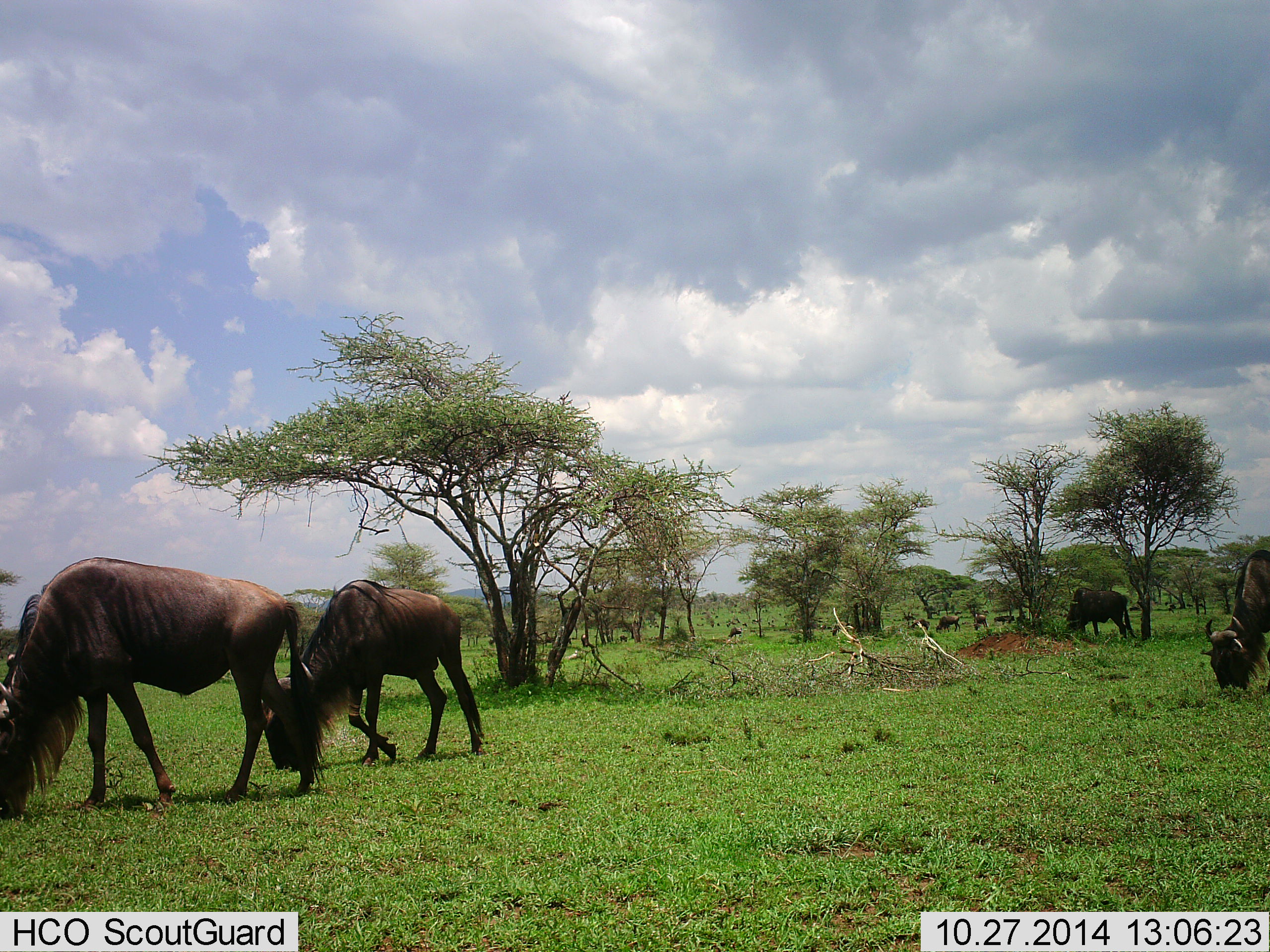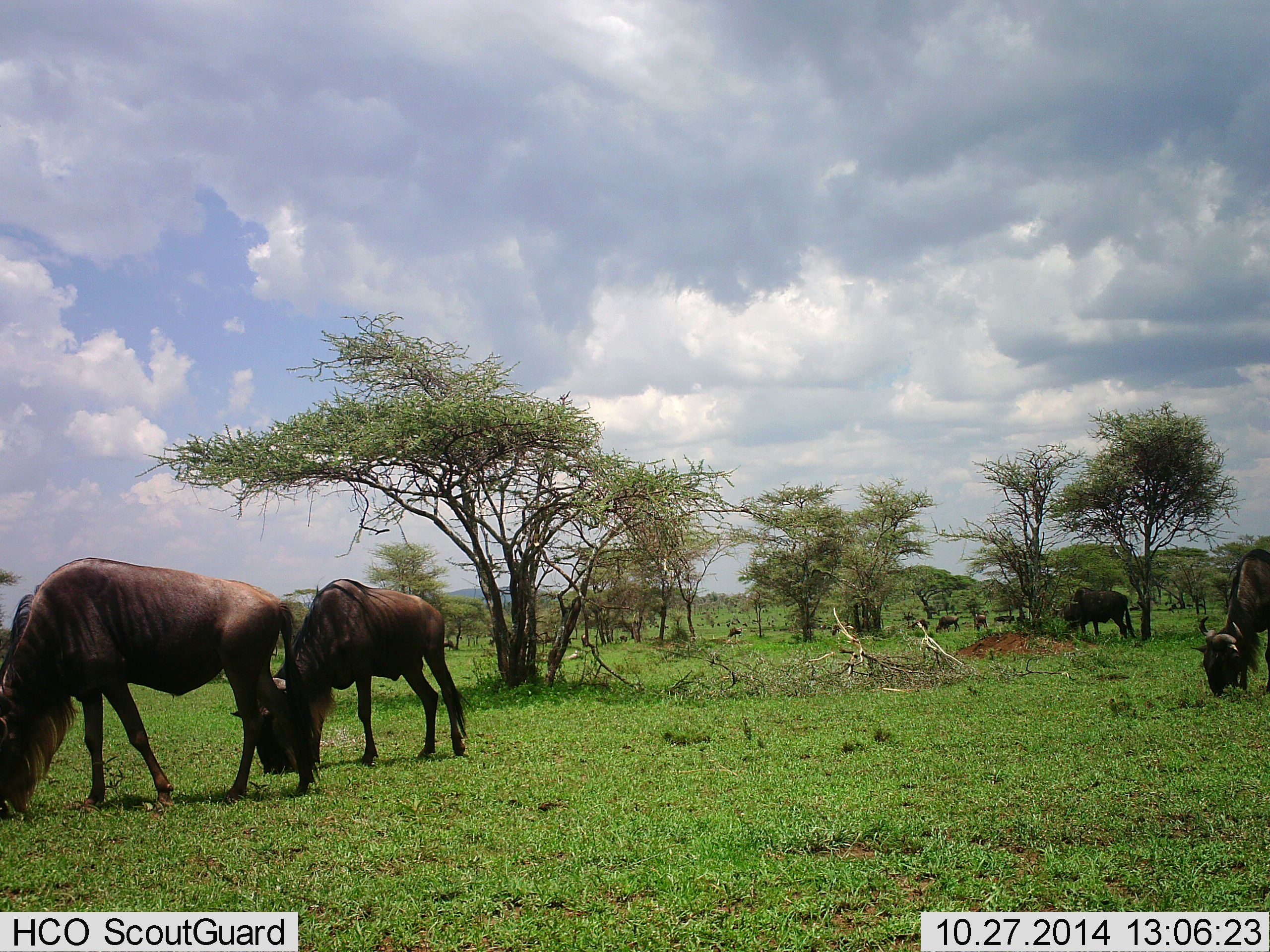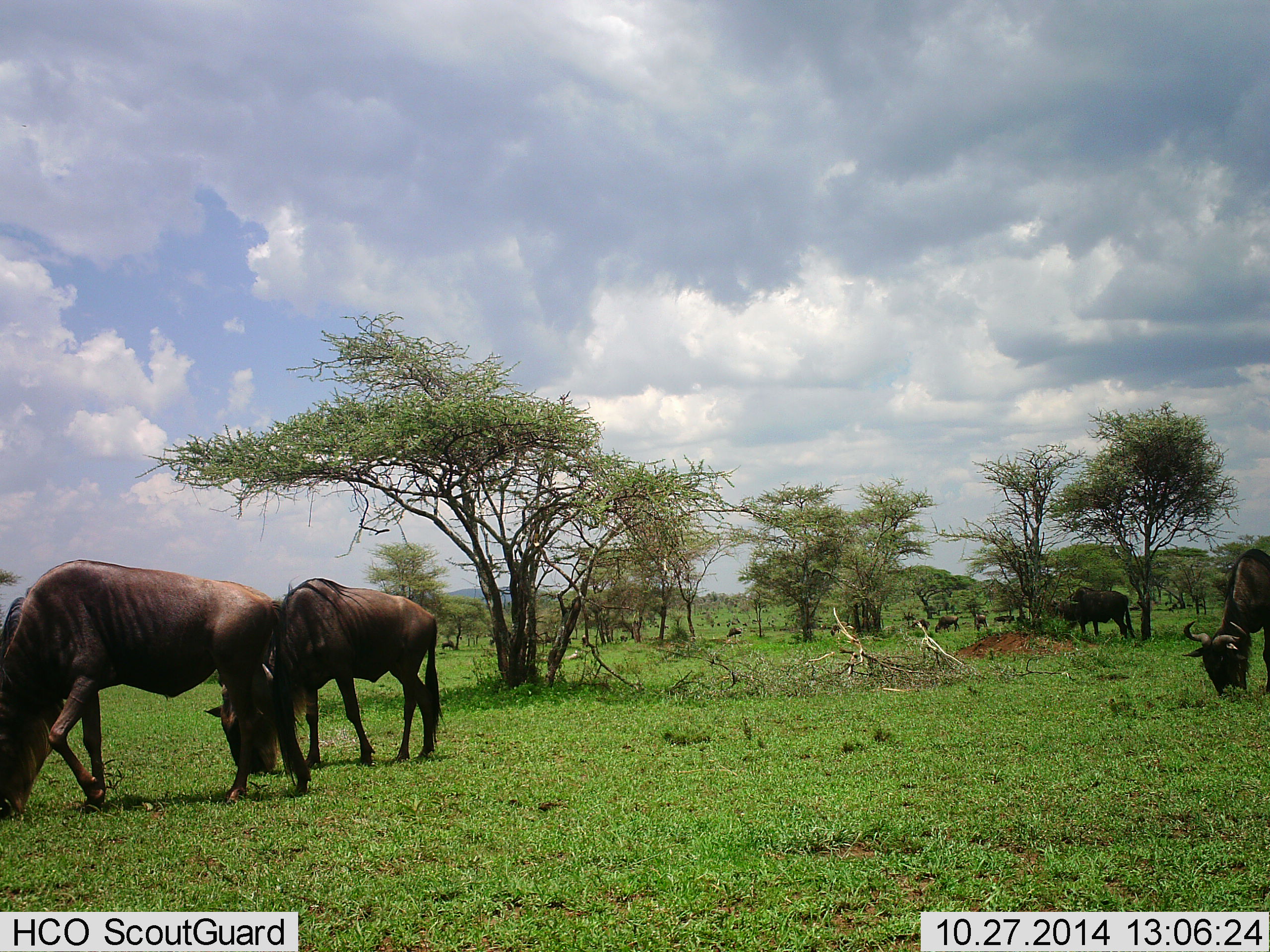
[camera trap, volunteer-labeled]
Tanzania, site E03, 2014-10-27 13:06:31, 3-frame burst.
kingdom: Animalia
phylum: Chordata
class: Mammalia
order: Artiodactyla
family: Bovidae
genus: Connochaetes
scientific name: Connochaetes taurinus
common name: blue wildebeest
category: wildebeest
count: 6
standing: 10%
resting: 0%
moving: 0%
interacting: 0%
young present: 0%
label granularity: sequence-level